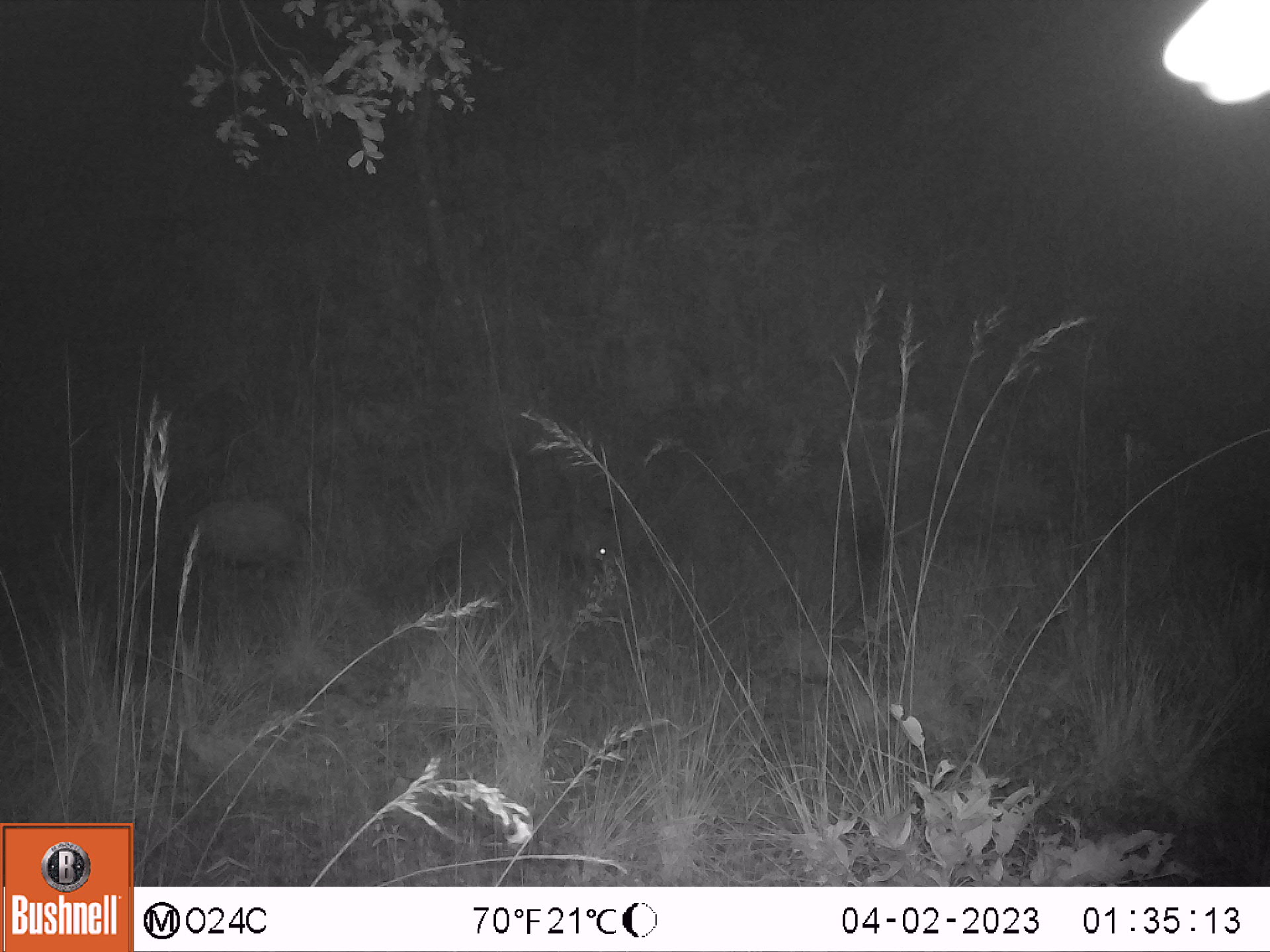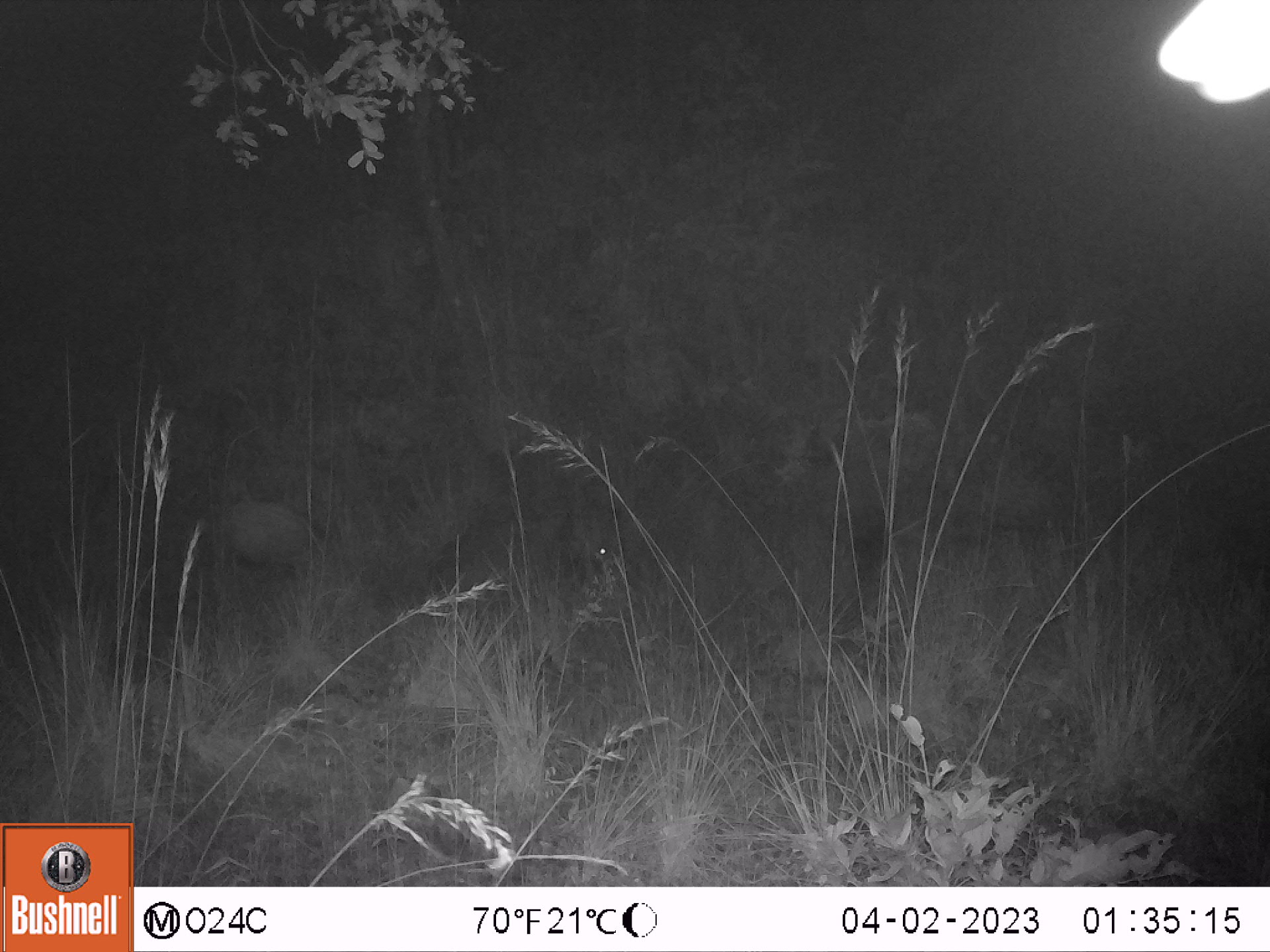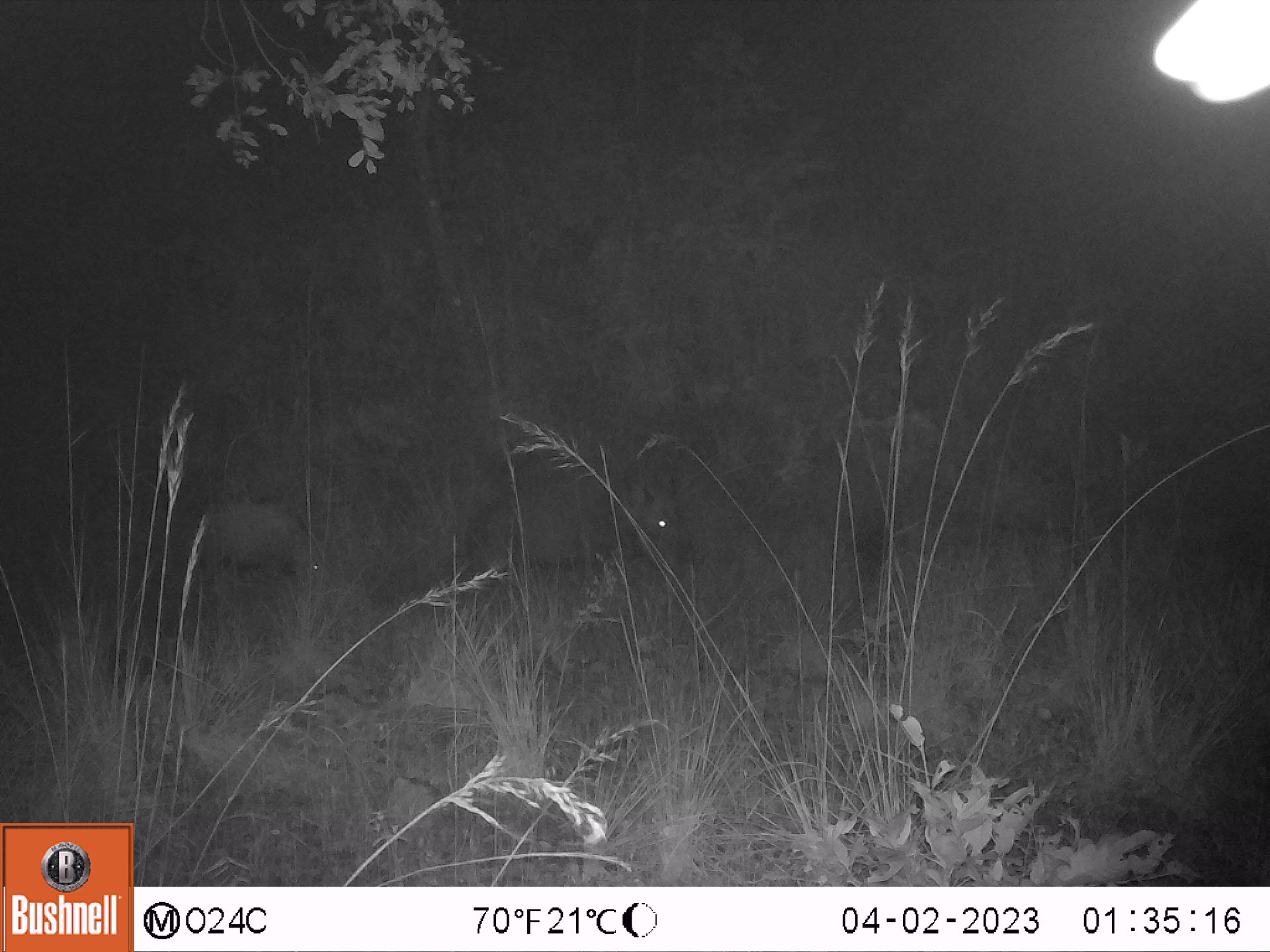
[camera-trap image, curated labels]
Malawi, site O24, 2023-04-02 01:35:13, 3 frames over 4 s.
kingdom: Animalia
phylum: Chordata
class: Mammalia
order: Artiodactyla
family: Suidae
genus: Potamochoerus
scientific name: Potamochoerus larvatus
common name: bushpig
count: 2